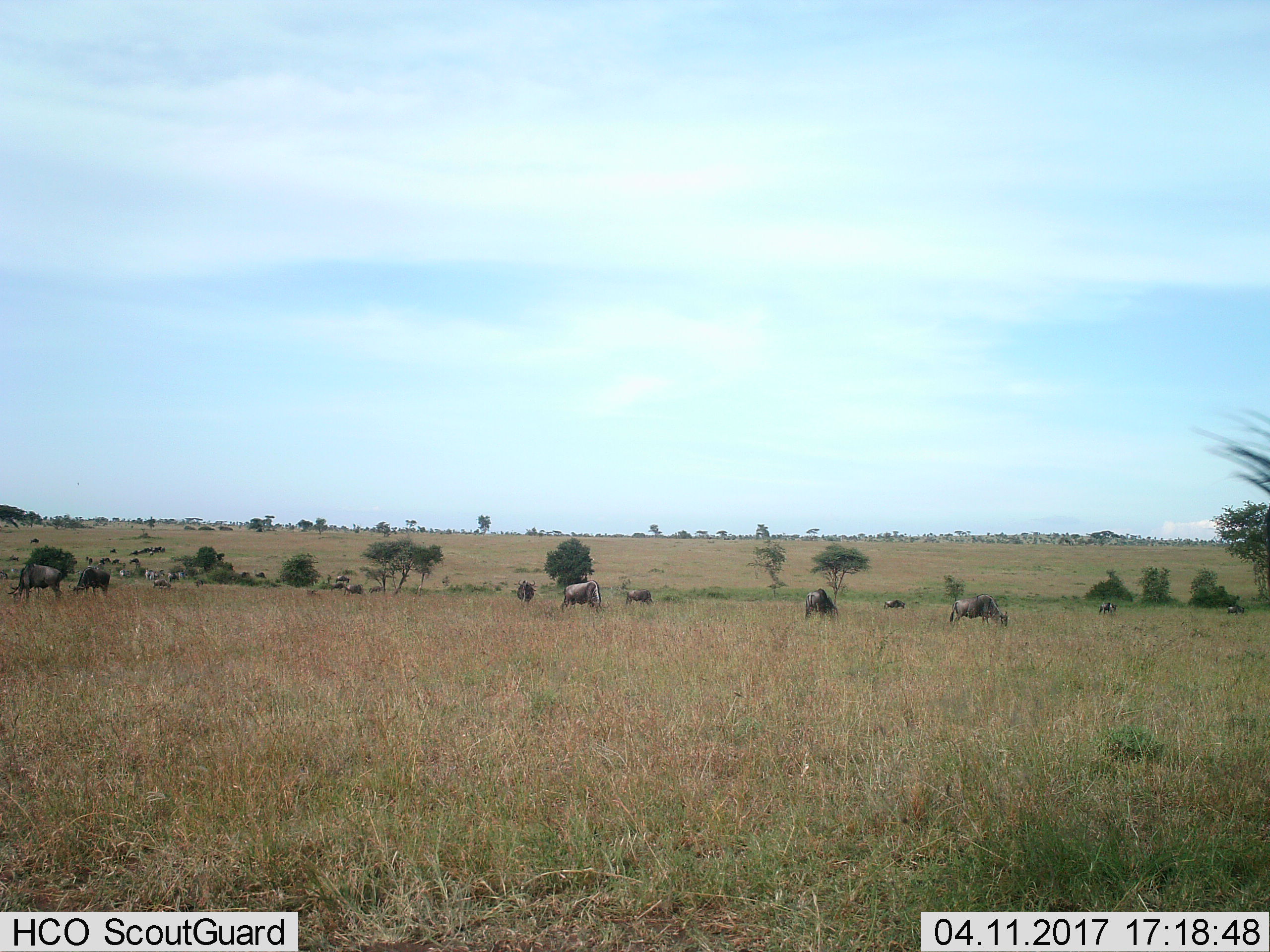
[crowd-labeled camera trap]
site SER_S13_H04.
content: unidentified animal